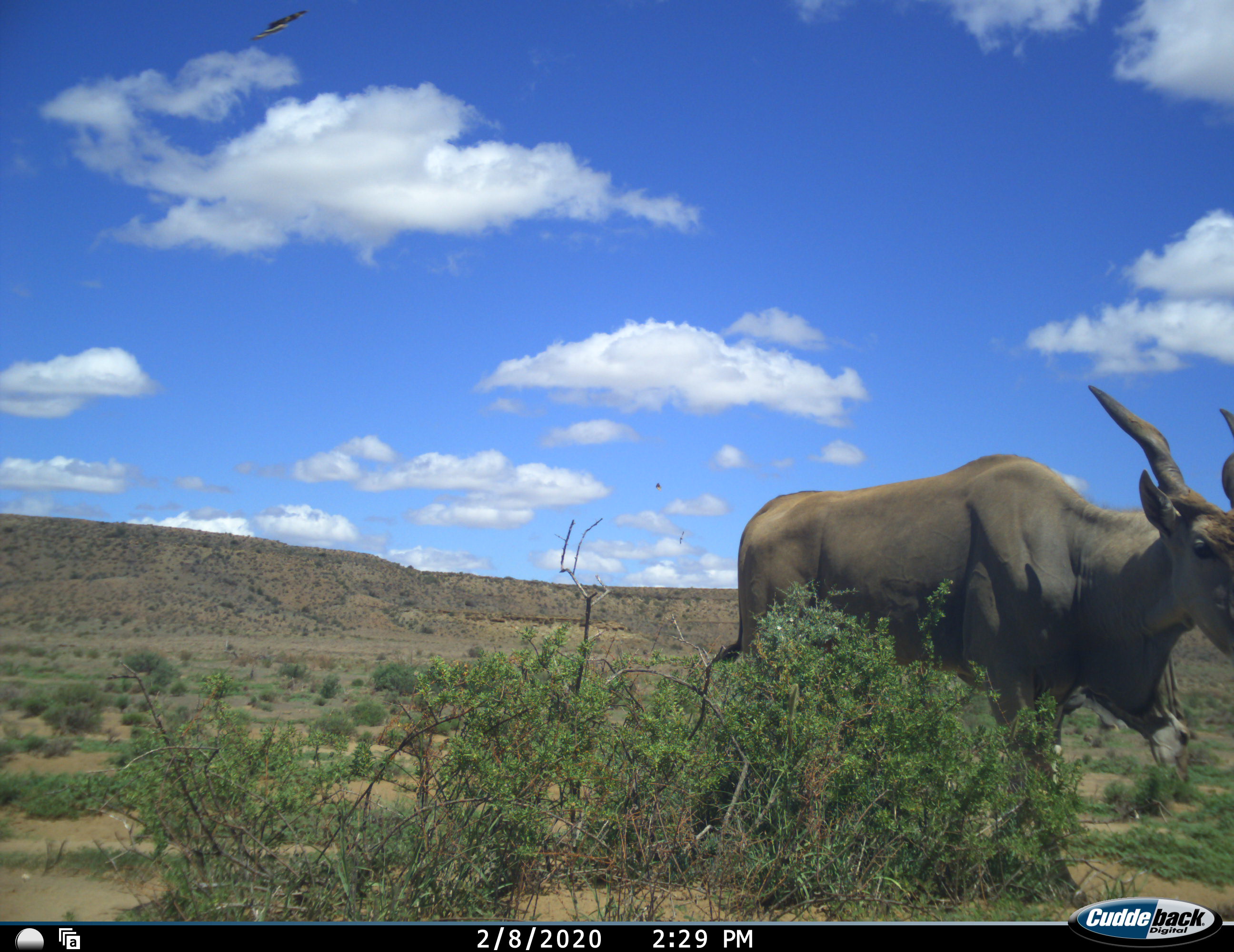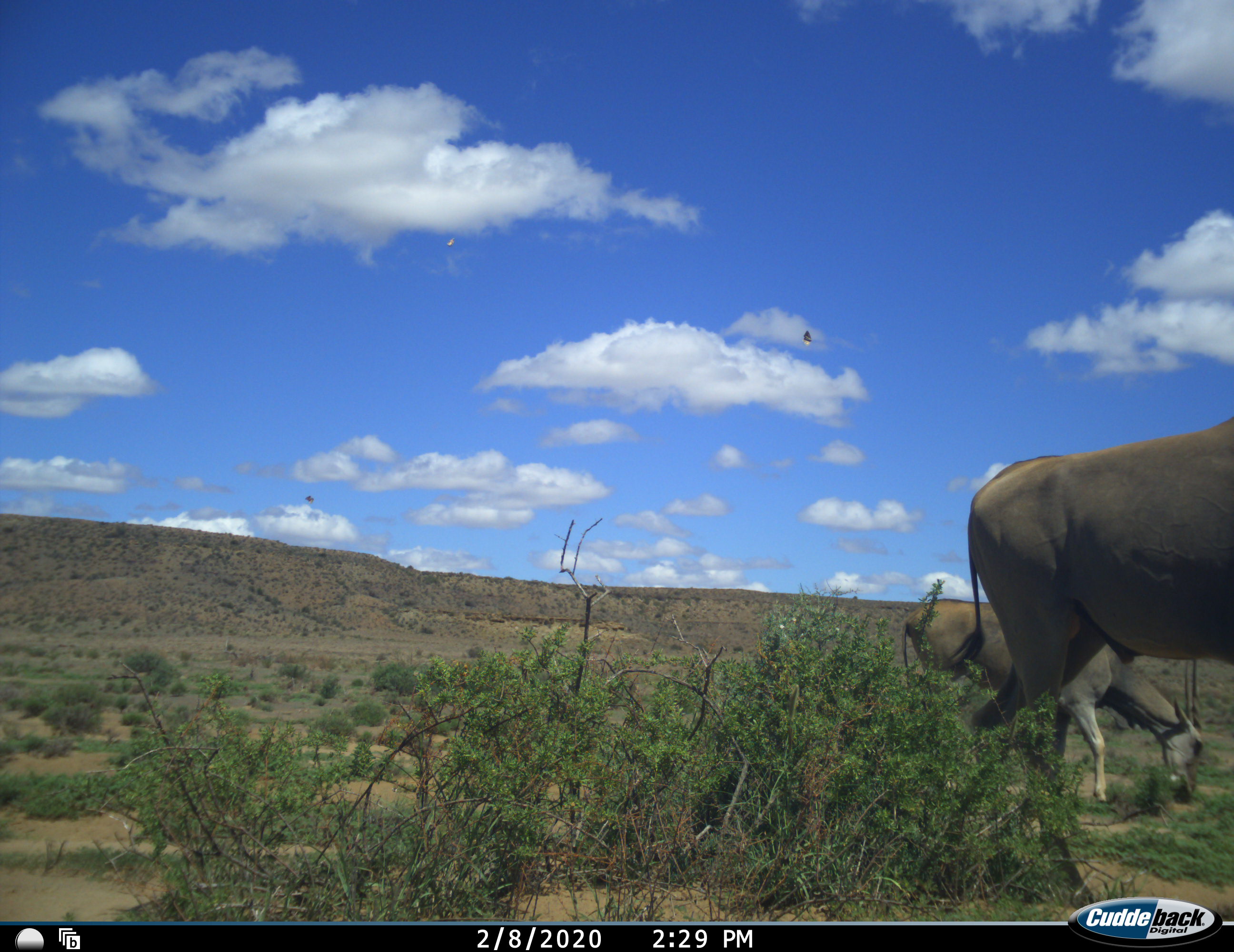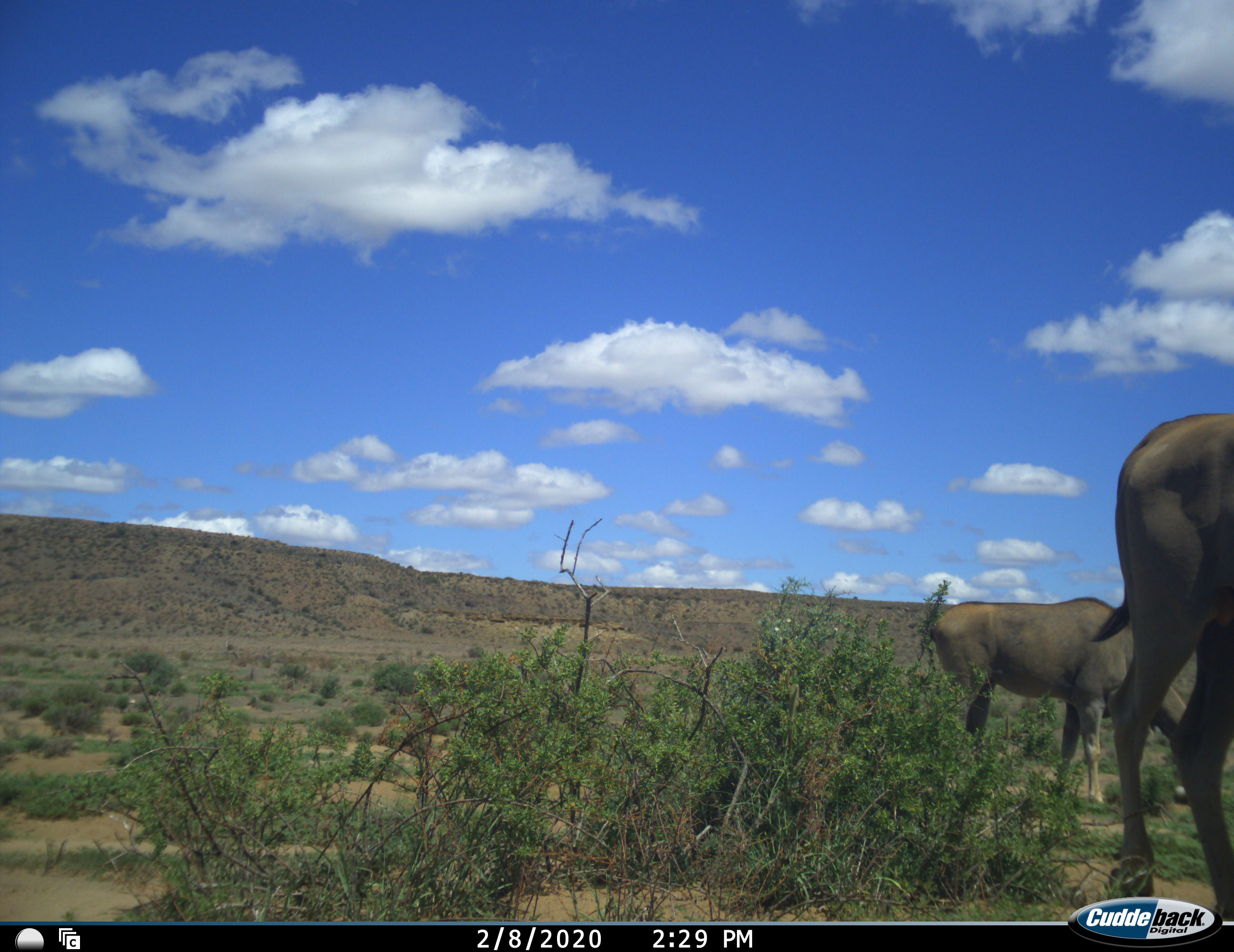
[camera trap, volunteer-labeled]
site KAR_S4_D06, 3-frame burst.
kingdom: Animalia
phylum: Chordata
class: Mammalia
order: Artiodactyla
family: Bovidae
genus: Tragelaphus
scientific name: Tragelaphus oryx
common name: eland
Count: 2.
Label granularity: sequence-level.